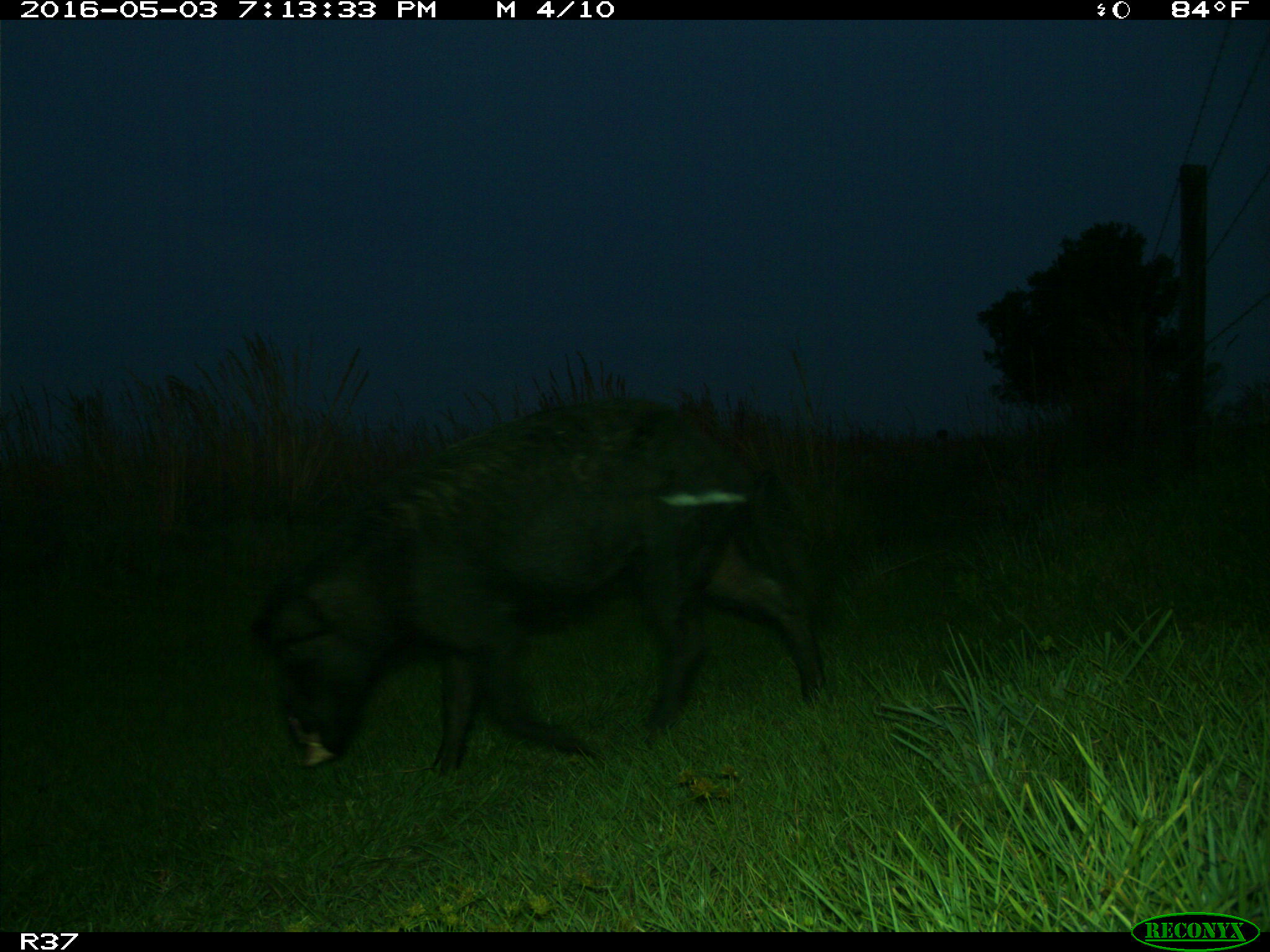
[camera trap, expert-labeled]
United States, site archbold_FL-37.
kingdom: Animalia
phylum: Chordata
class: Mammalia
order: Artiodactyla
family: Suidae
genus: Sus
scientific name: Sus scrofa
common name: wild boar